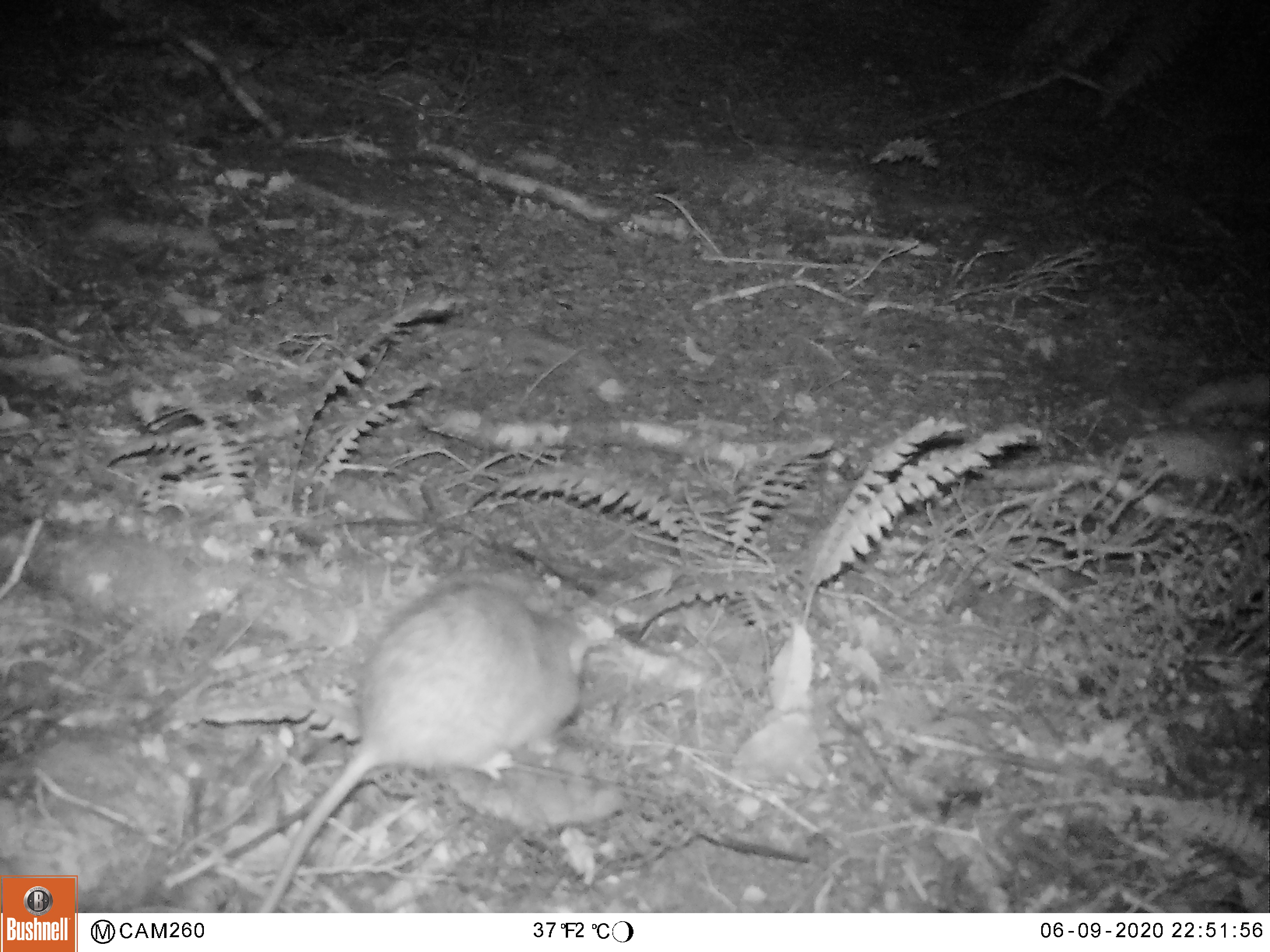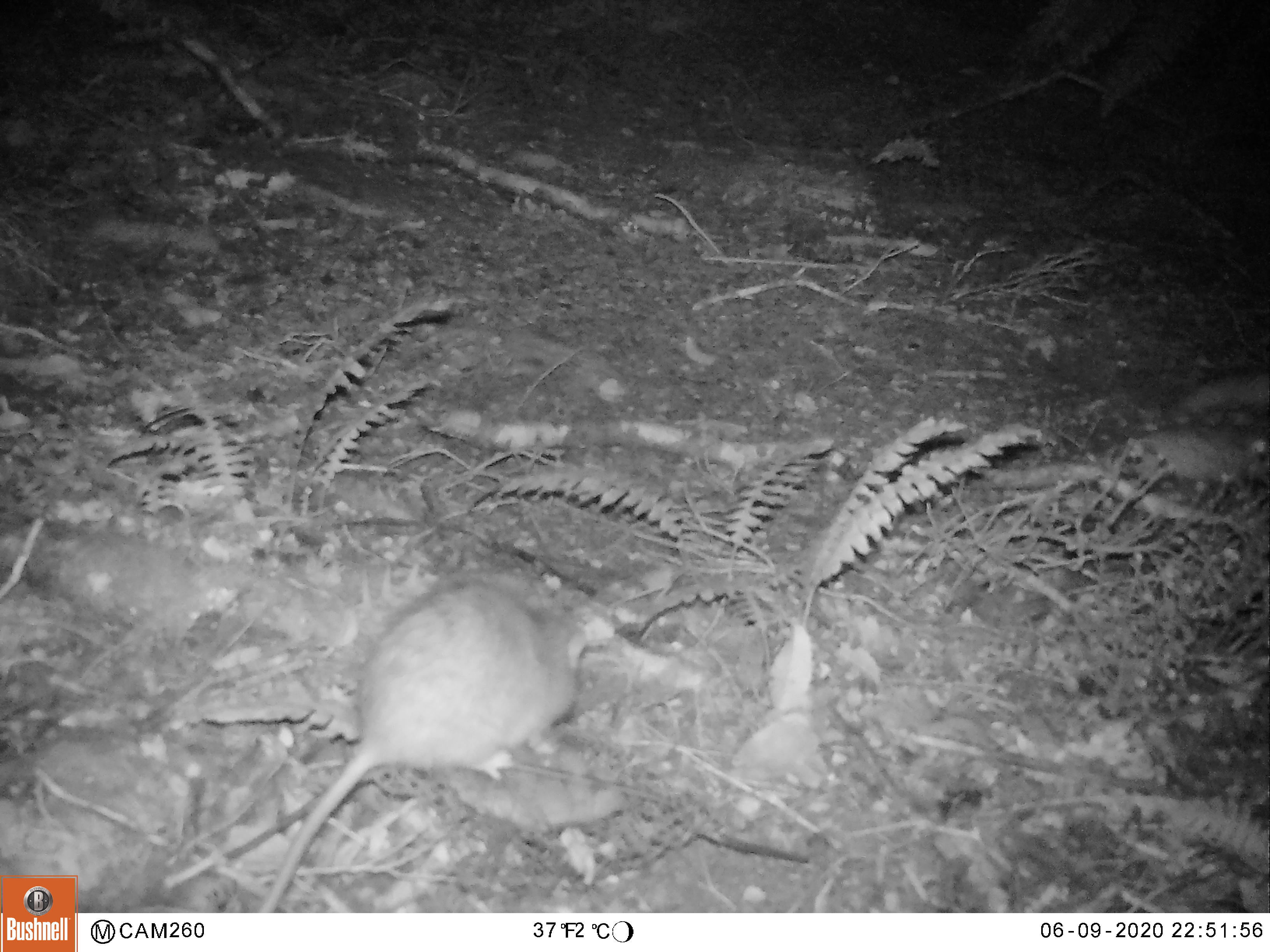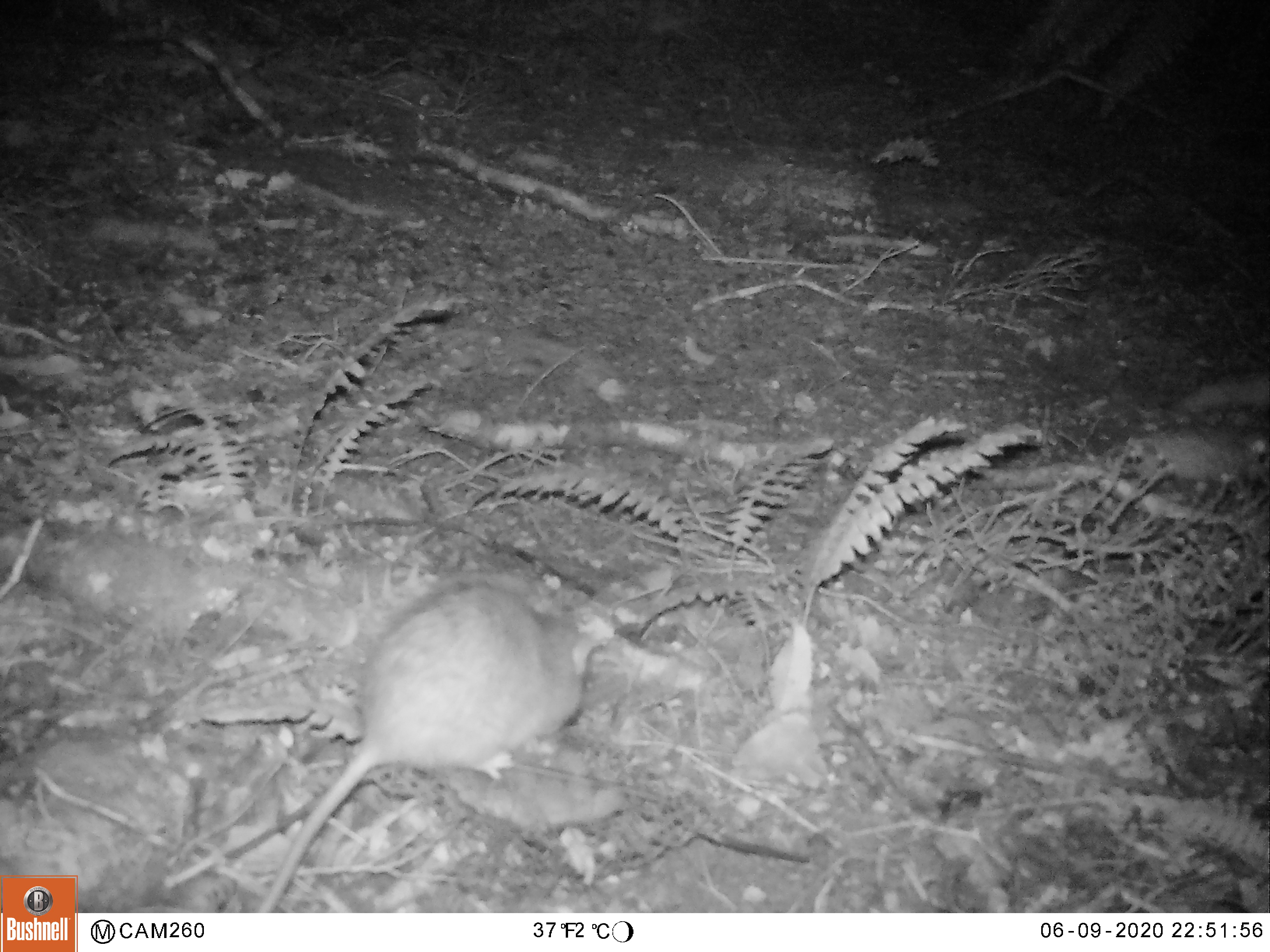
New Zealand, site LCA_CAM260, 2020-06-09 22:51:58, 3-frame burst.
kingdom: Animalia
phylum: Chordata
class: Mammalia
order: Rodentia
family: Muridae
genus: Rattus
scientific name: Rattus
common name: rat